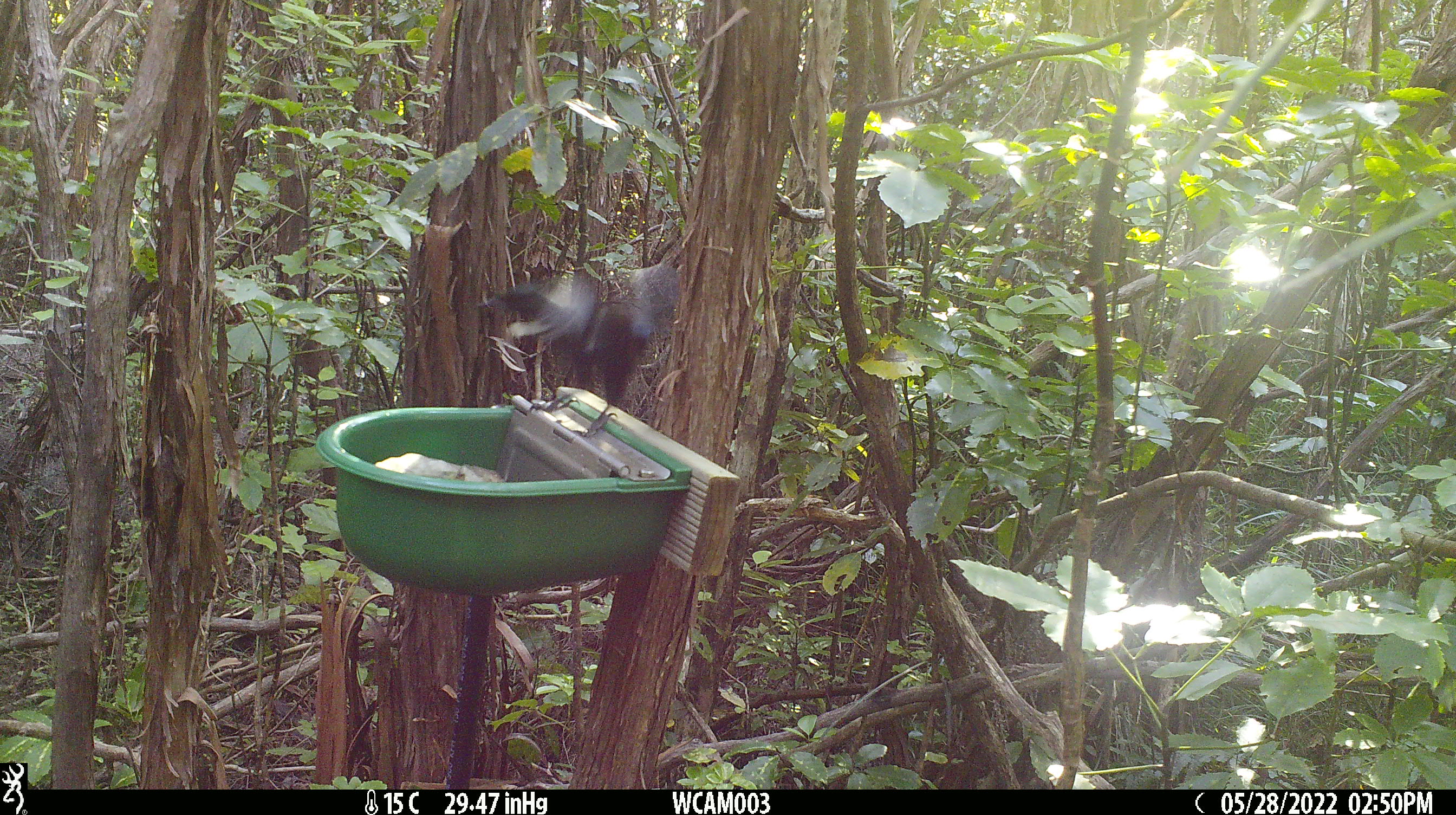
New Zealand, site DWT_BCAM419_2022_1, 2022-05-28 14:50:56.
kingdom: Animalia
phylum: Chordata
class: Aves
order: Passeriformes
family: Meliphagidae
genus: Prosthemadera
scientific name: Prosthemadera novaeseelandiae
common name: tui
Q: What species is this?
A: Tui (Prosthemadera novaeseelandiae).